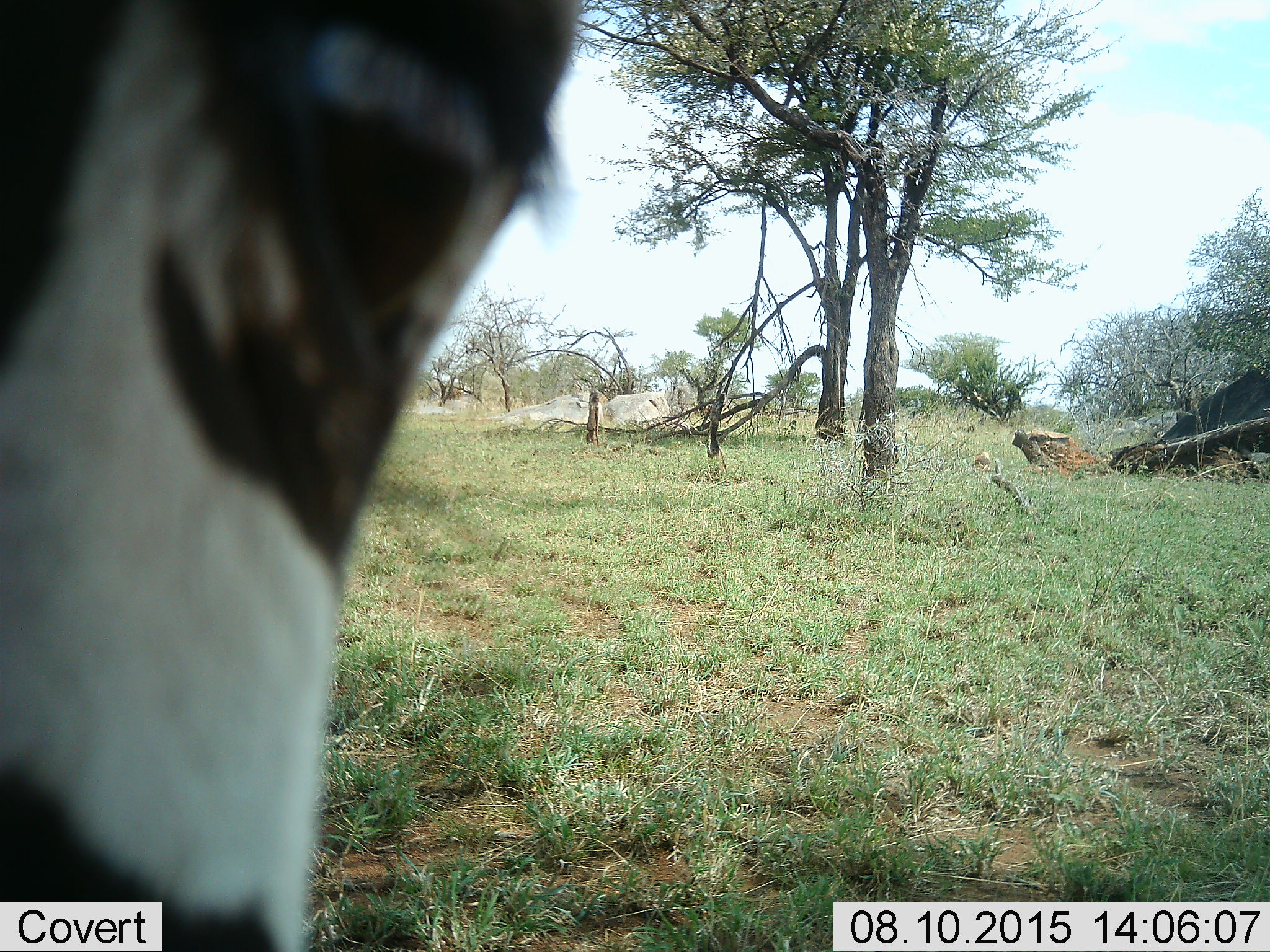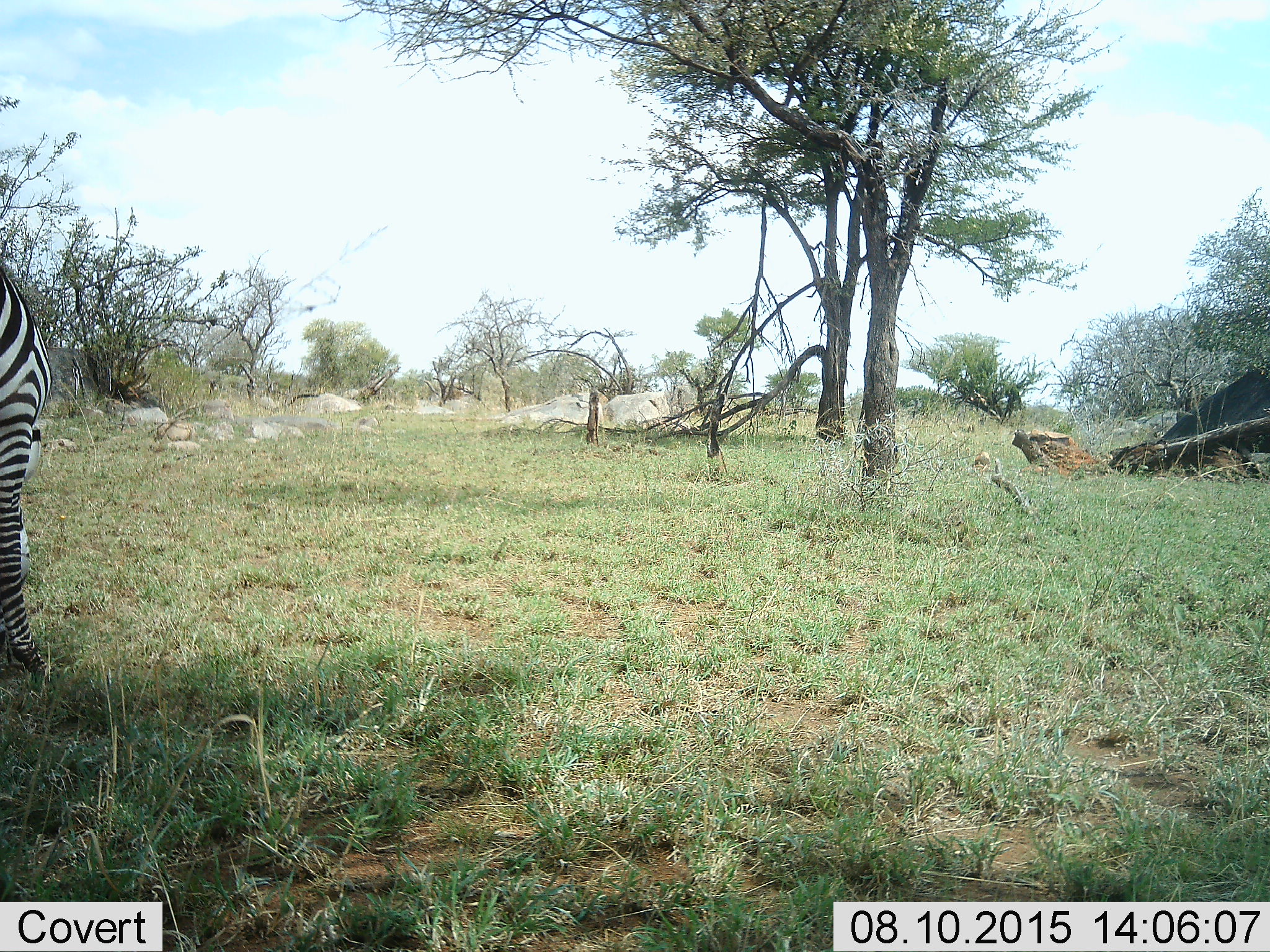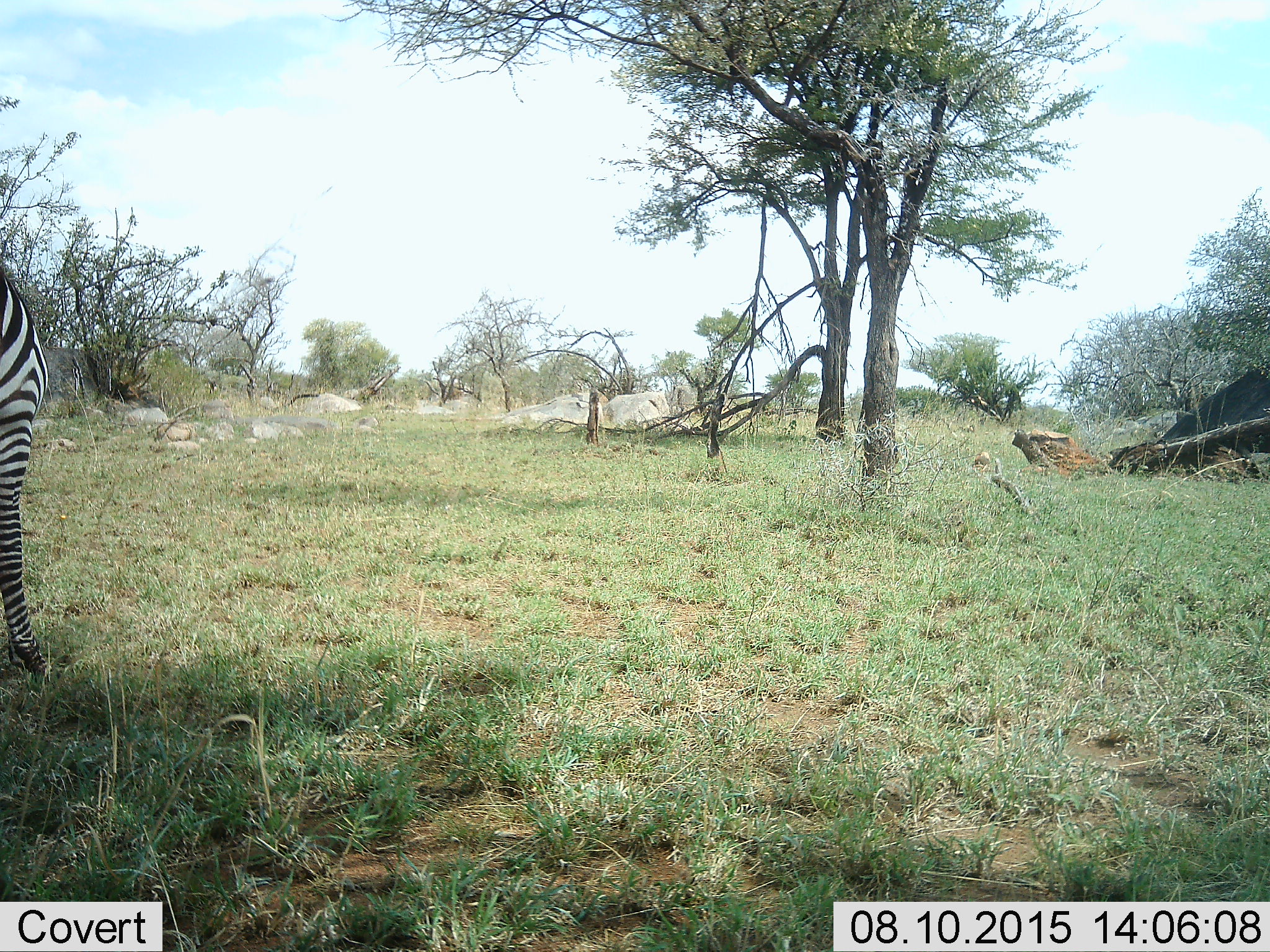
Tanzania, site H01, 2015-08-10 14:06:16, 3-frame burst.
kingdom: Animalia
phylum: Chordata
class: Mammalia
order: Perissodactyla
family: Equidae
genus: Equus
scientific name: Equus quagga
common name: plains zebra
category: zebra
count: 1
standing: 44%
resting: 11%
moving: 33%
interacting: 0%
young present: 0%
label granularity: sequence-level